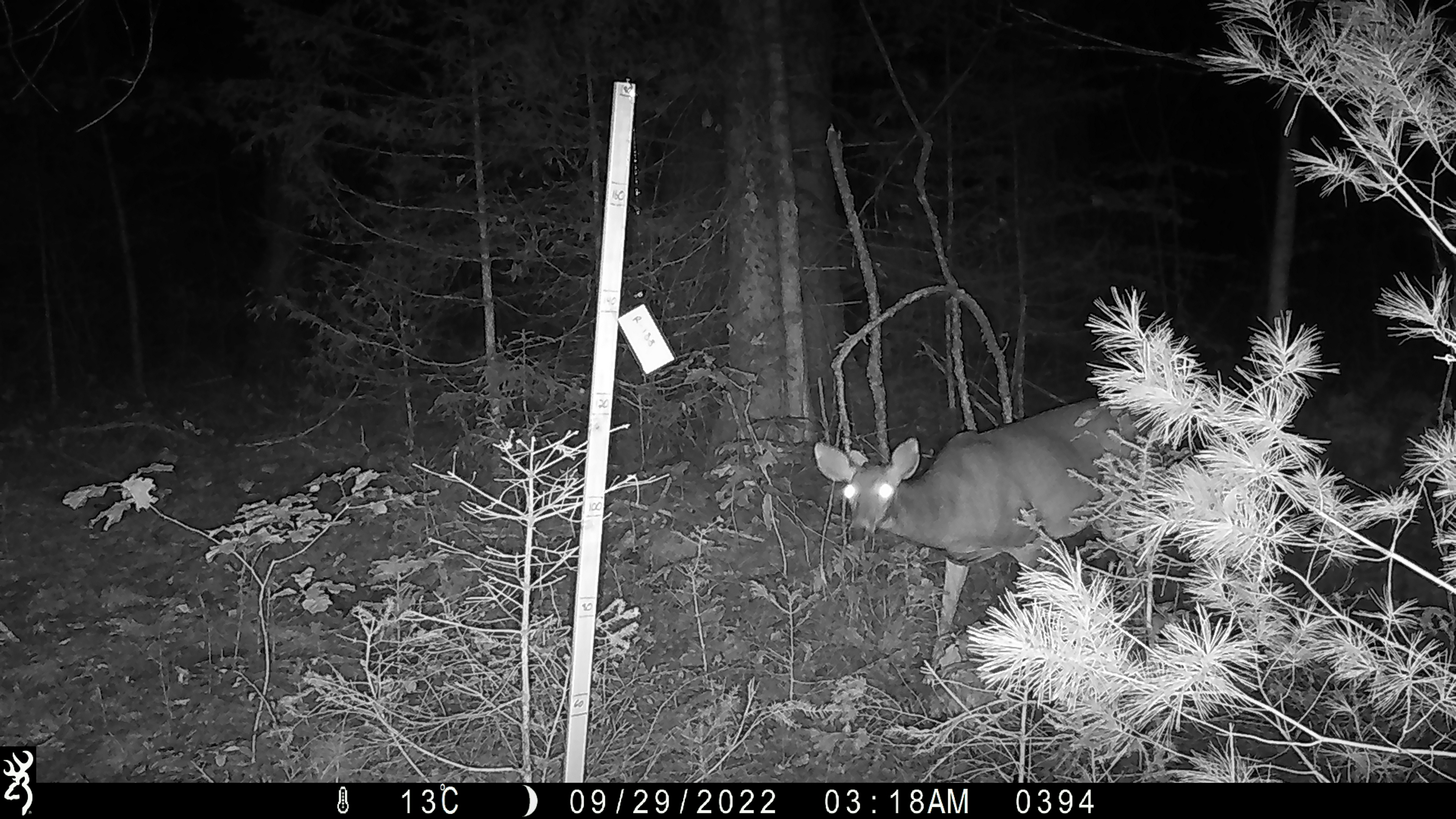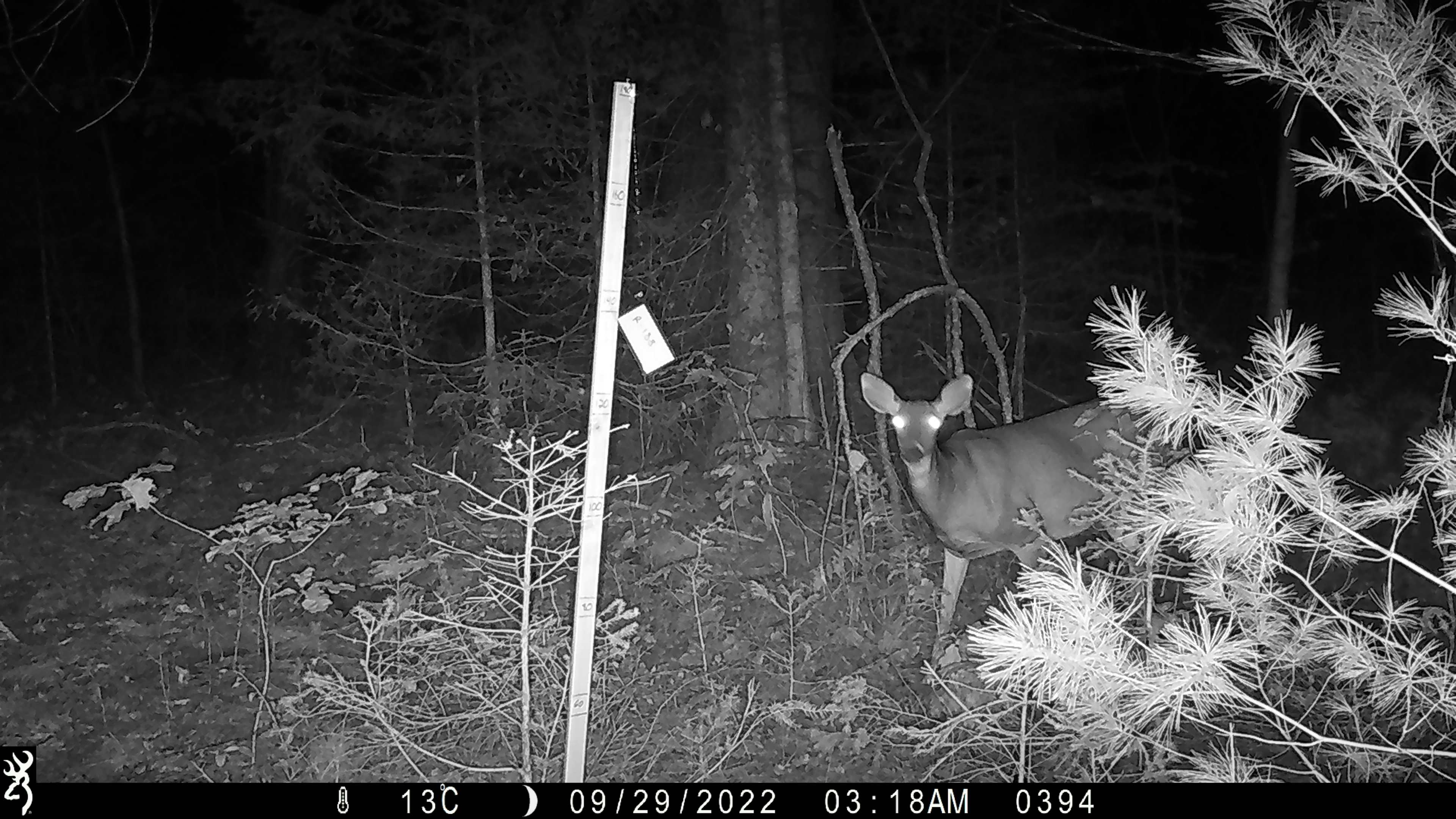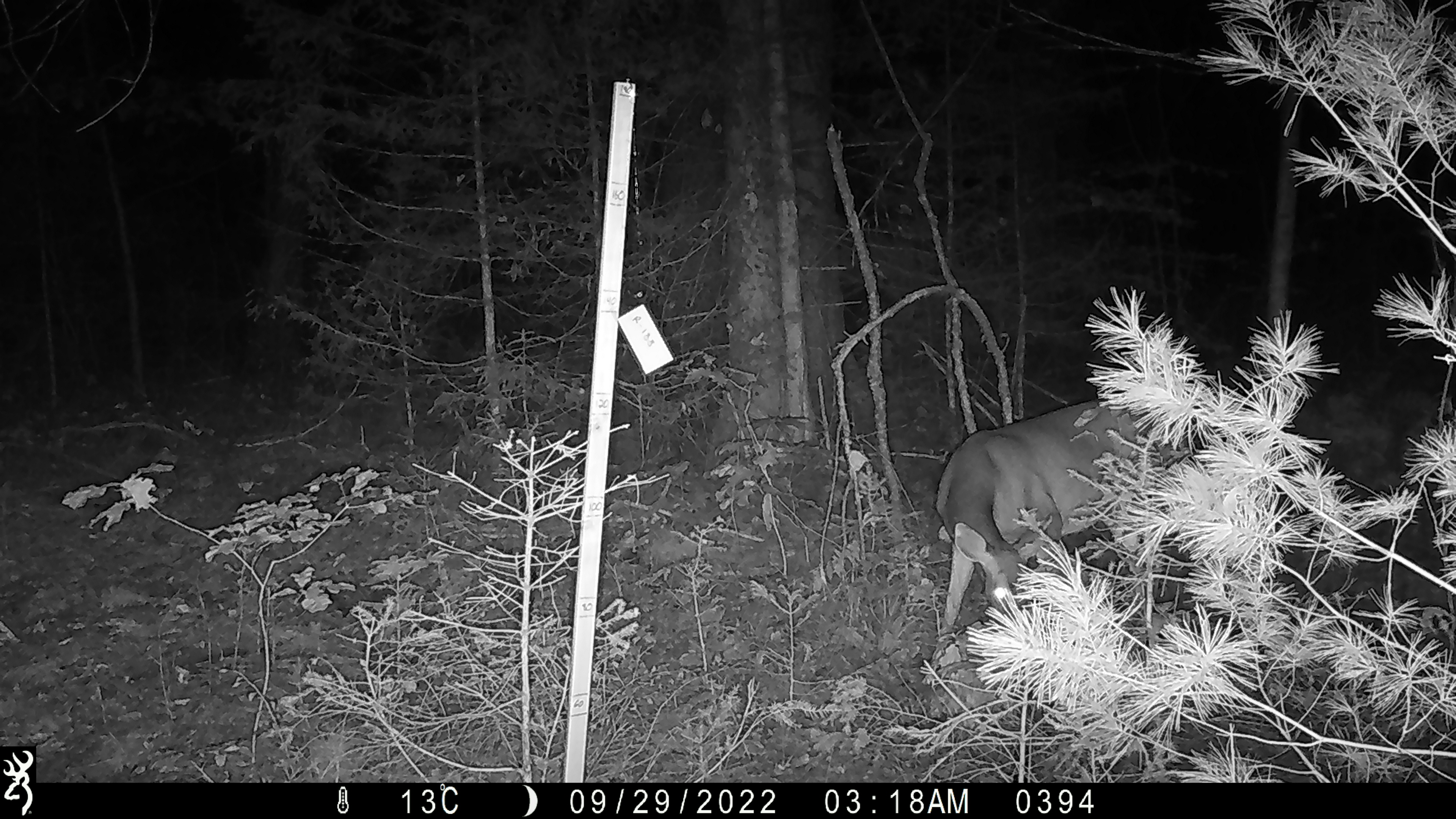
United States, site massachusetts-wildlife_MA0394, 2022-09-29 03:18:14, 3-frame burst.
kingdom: Animalia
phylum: Chordata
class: Mammalia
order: Artiodactyla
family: Cervidae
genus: Odocoileus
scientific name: Odocoileus virginianus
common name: white-tailed deer